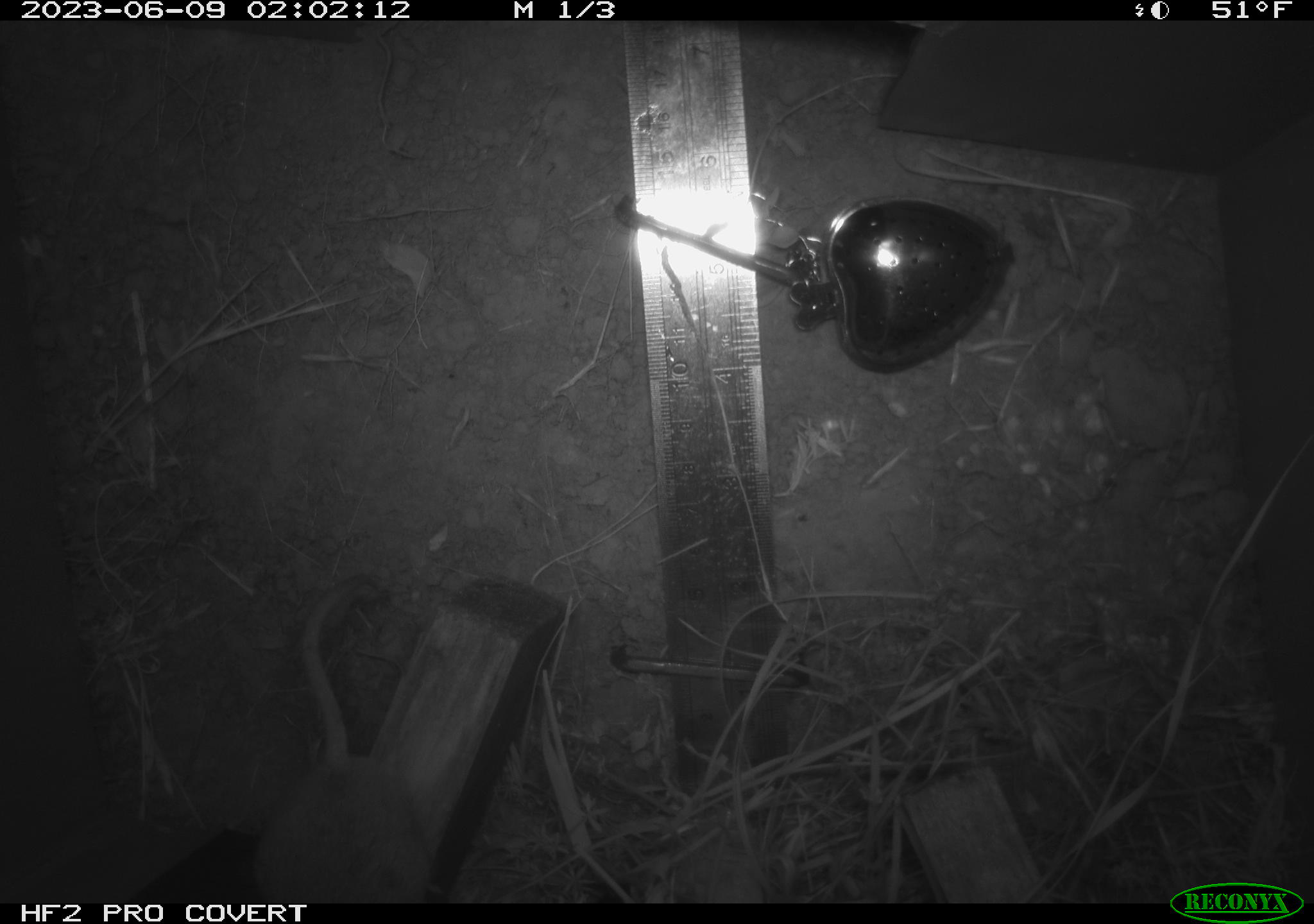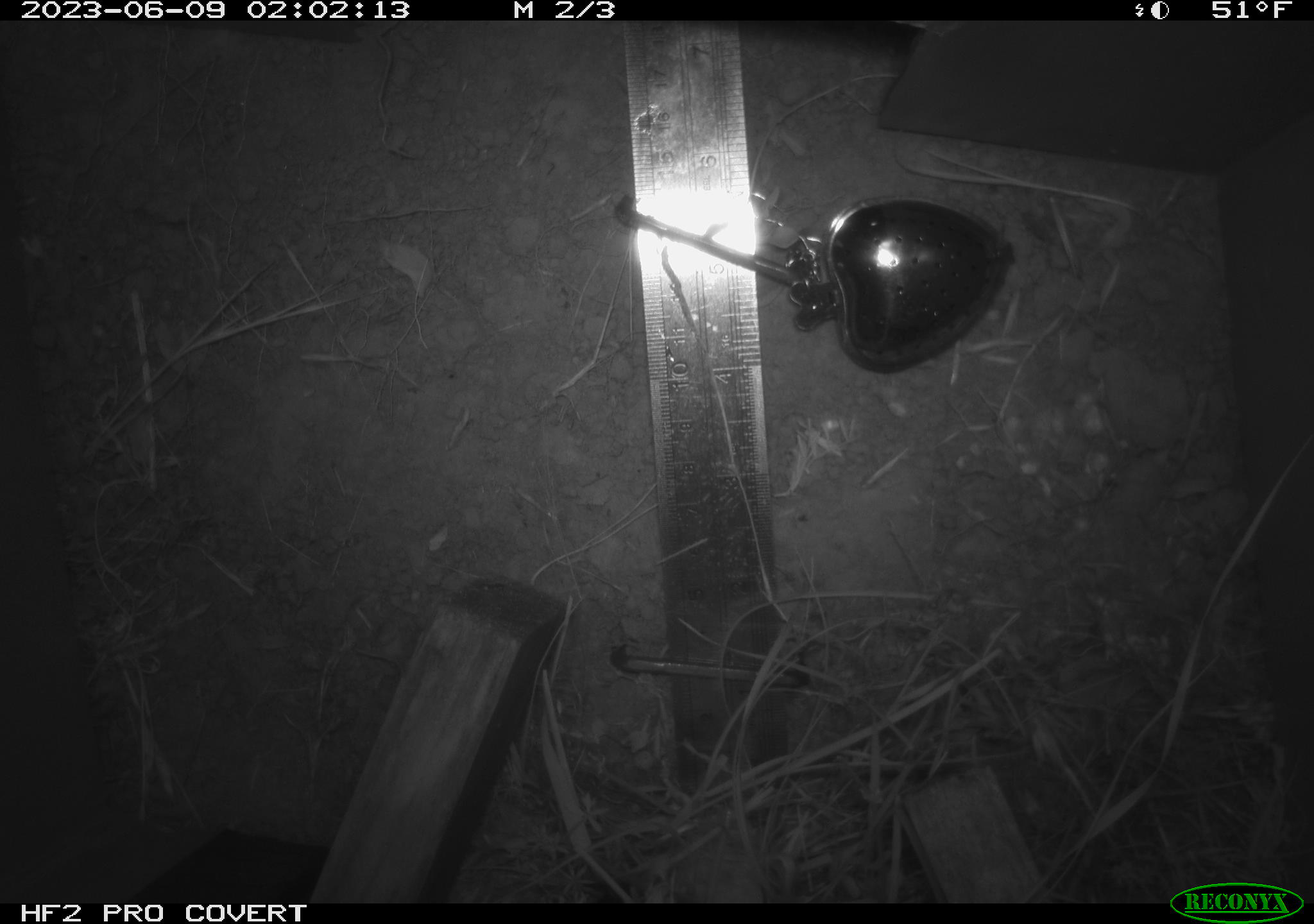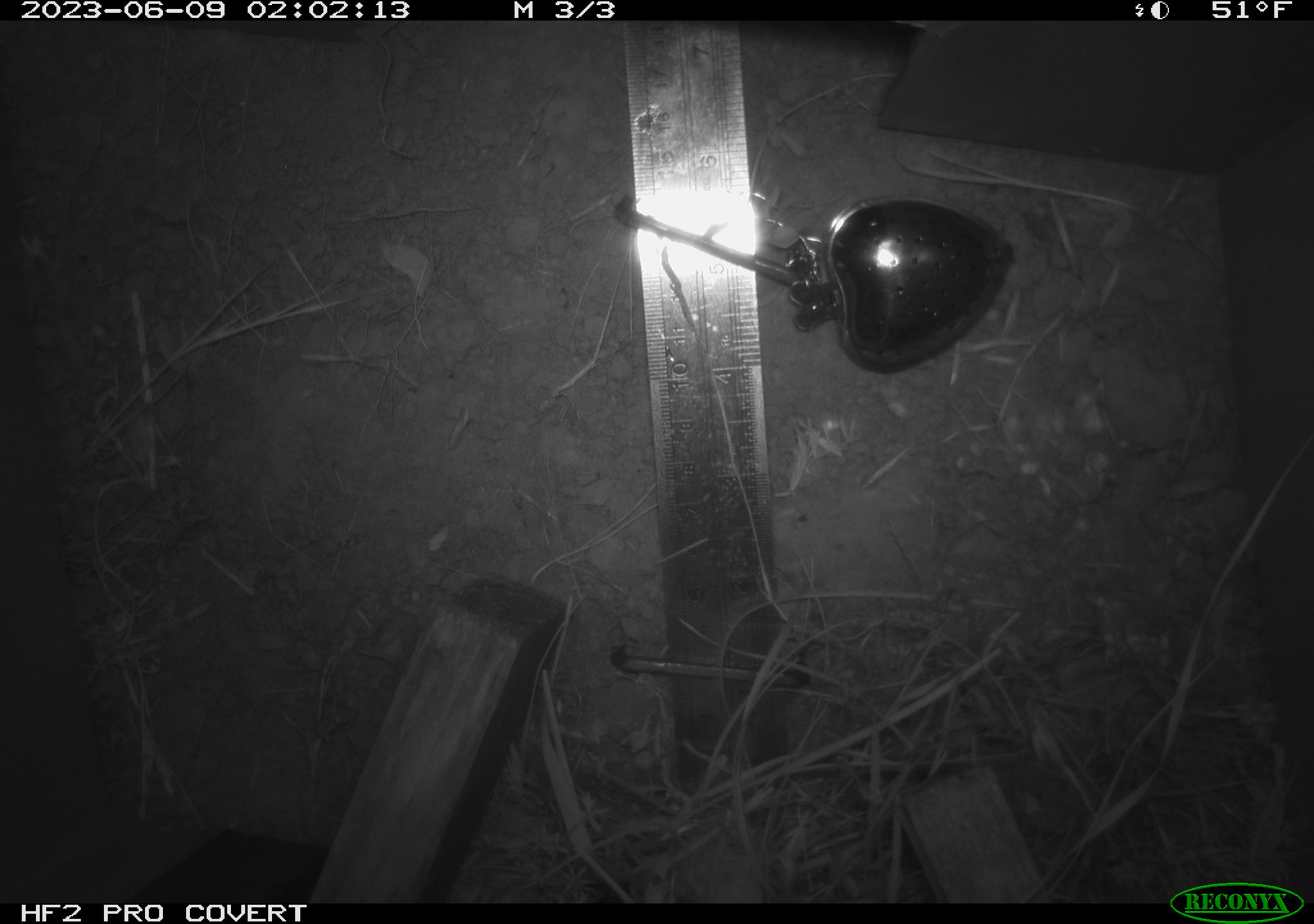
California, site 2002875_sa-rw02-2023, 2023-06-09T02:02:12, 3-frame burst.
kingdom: Animalia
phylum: Chordata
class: Mammalia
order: Rodentia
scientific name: Rodentia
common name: mouse species